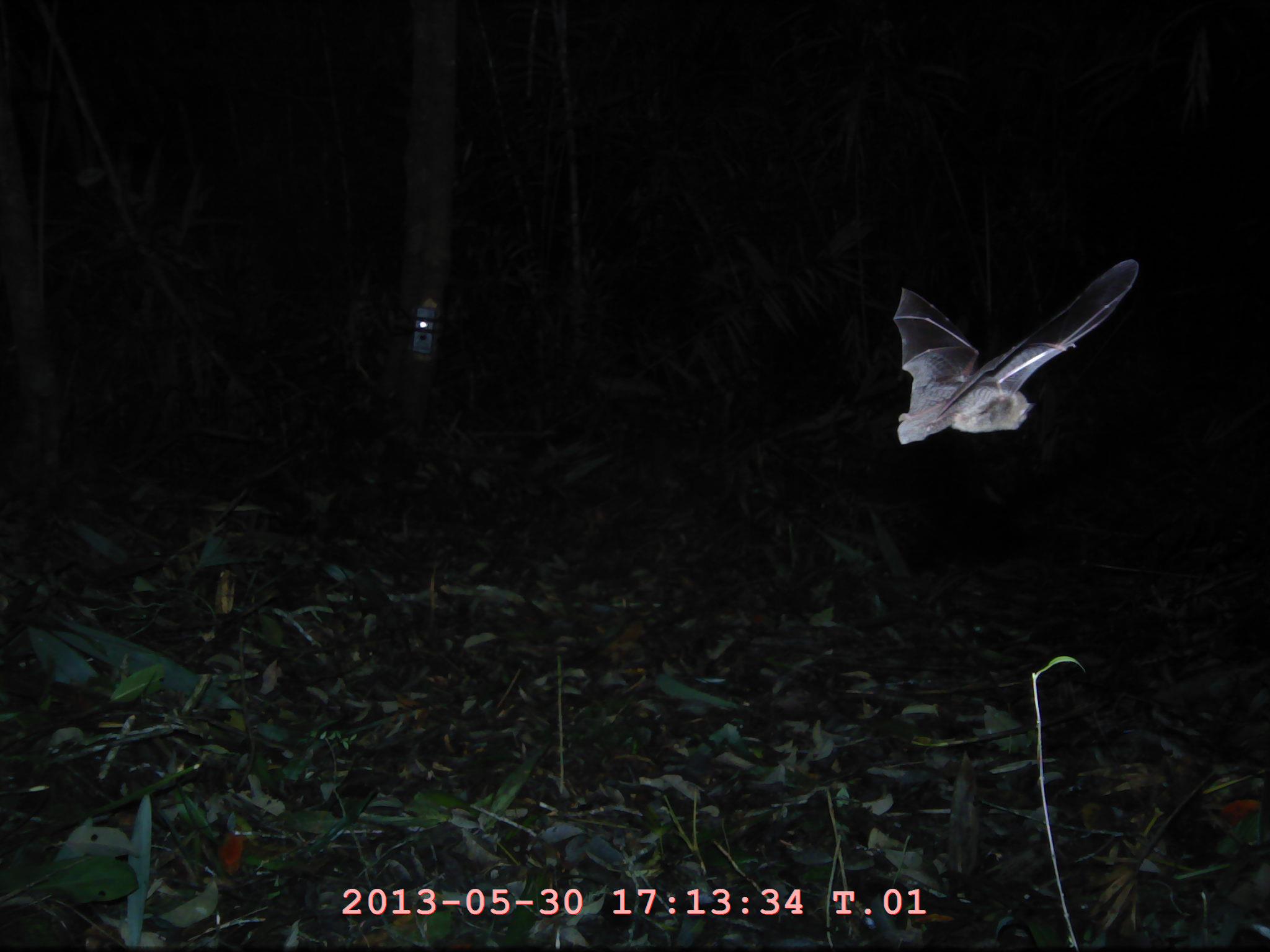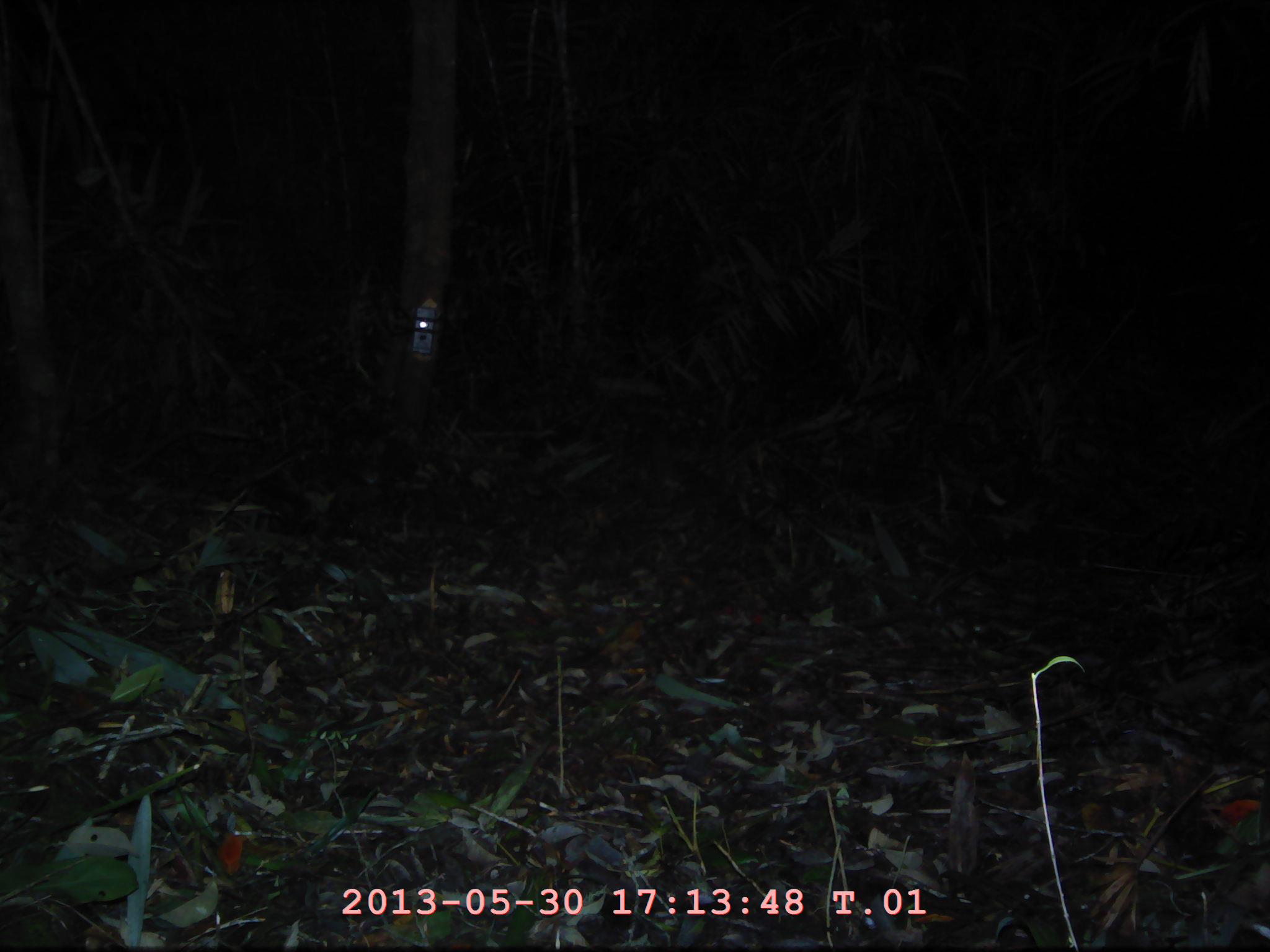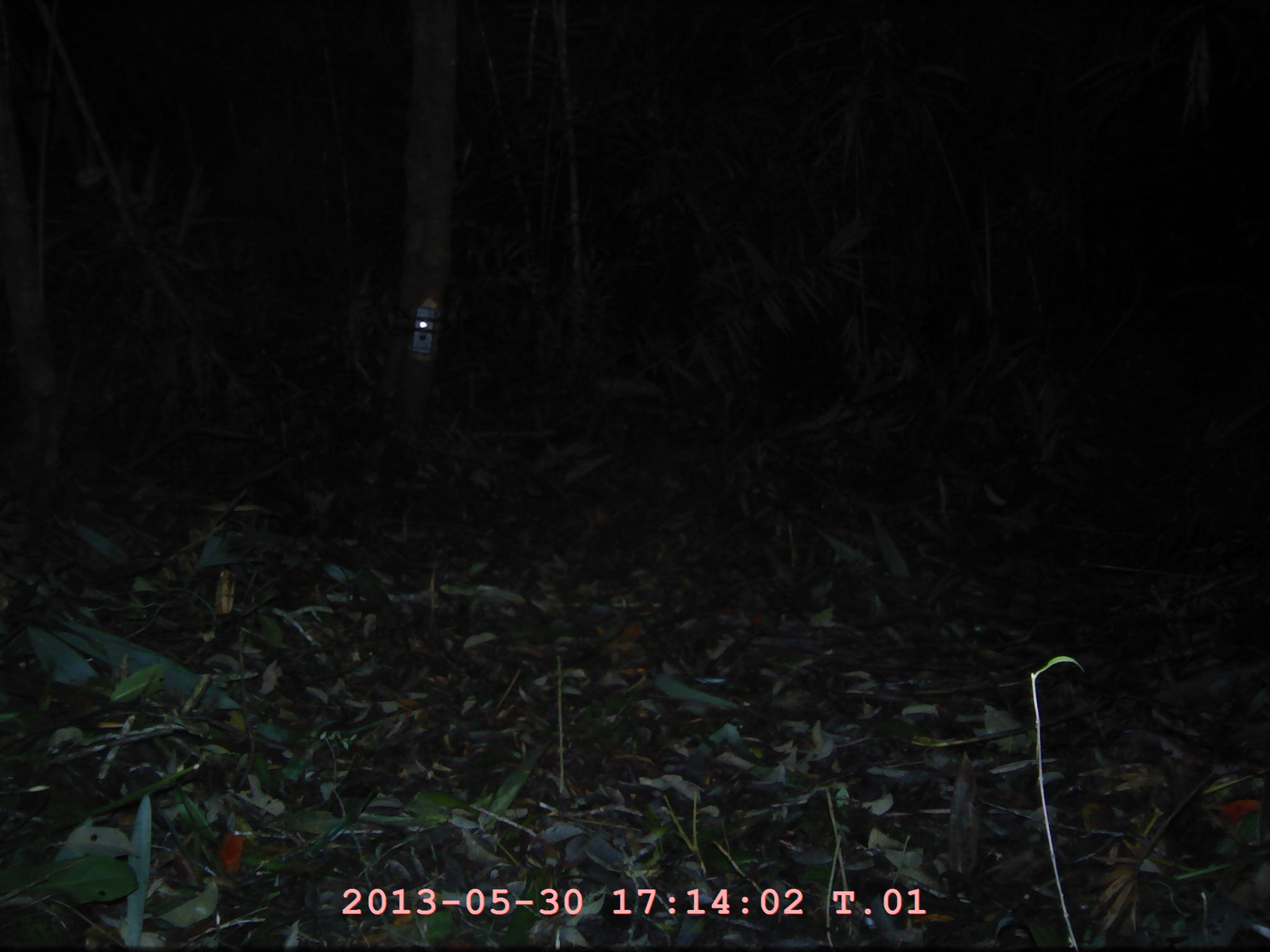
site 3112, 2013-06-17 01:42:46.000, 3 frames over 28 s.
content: unidentified animal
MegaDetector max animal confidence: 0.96